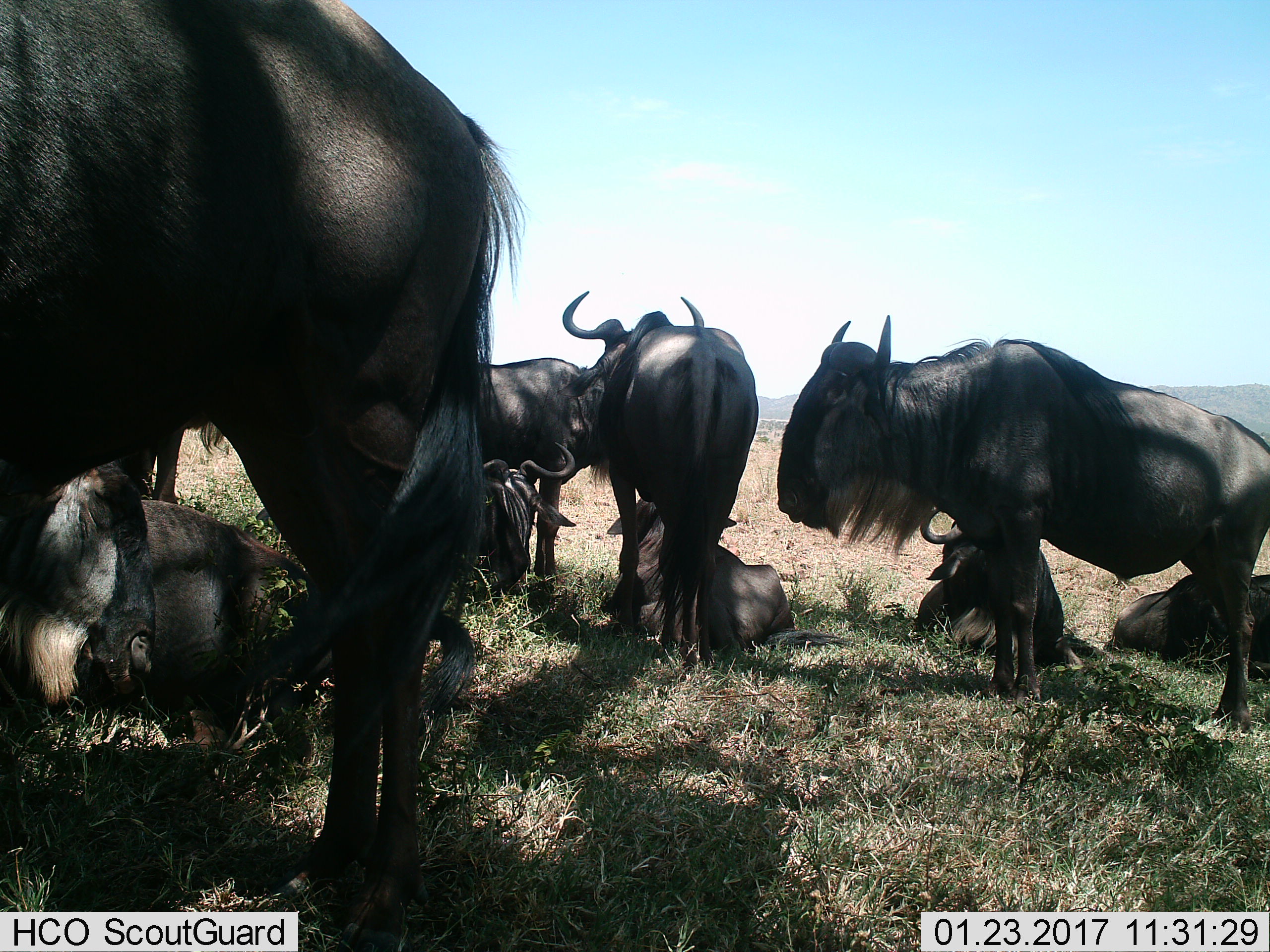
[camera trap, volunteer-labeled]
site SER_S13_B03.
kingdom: Animalia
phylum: Chordata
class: Mammalia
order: Artiodactyla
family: Bovidae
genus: Connochaetes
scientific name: Connochaetes taurinus taurinus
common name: blue wildebeest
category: wildebeestblue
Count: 10.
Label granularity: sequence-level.